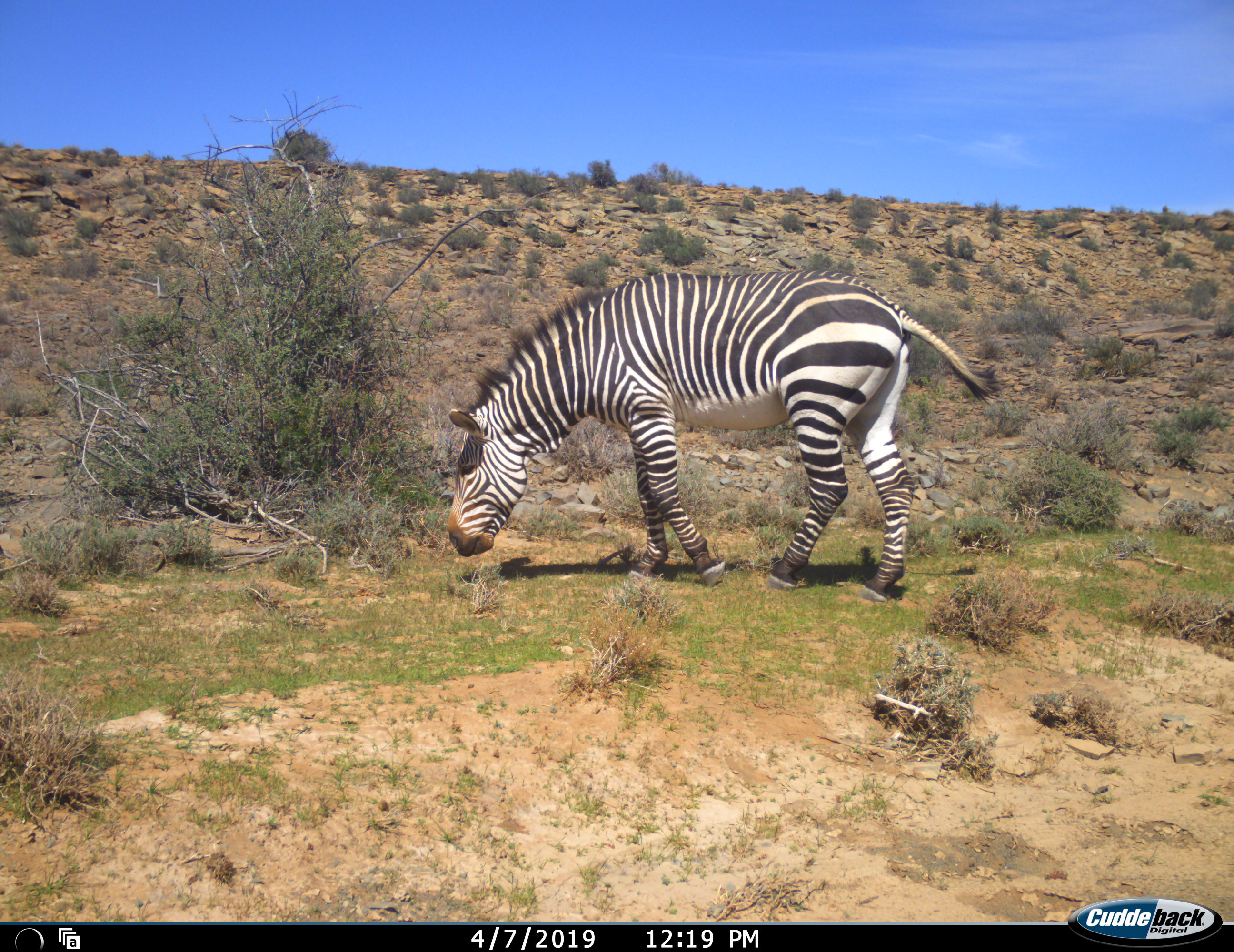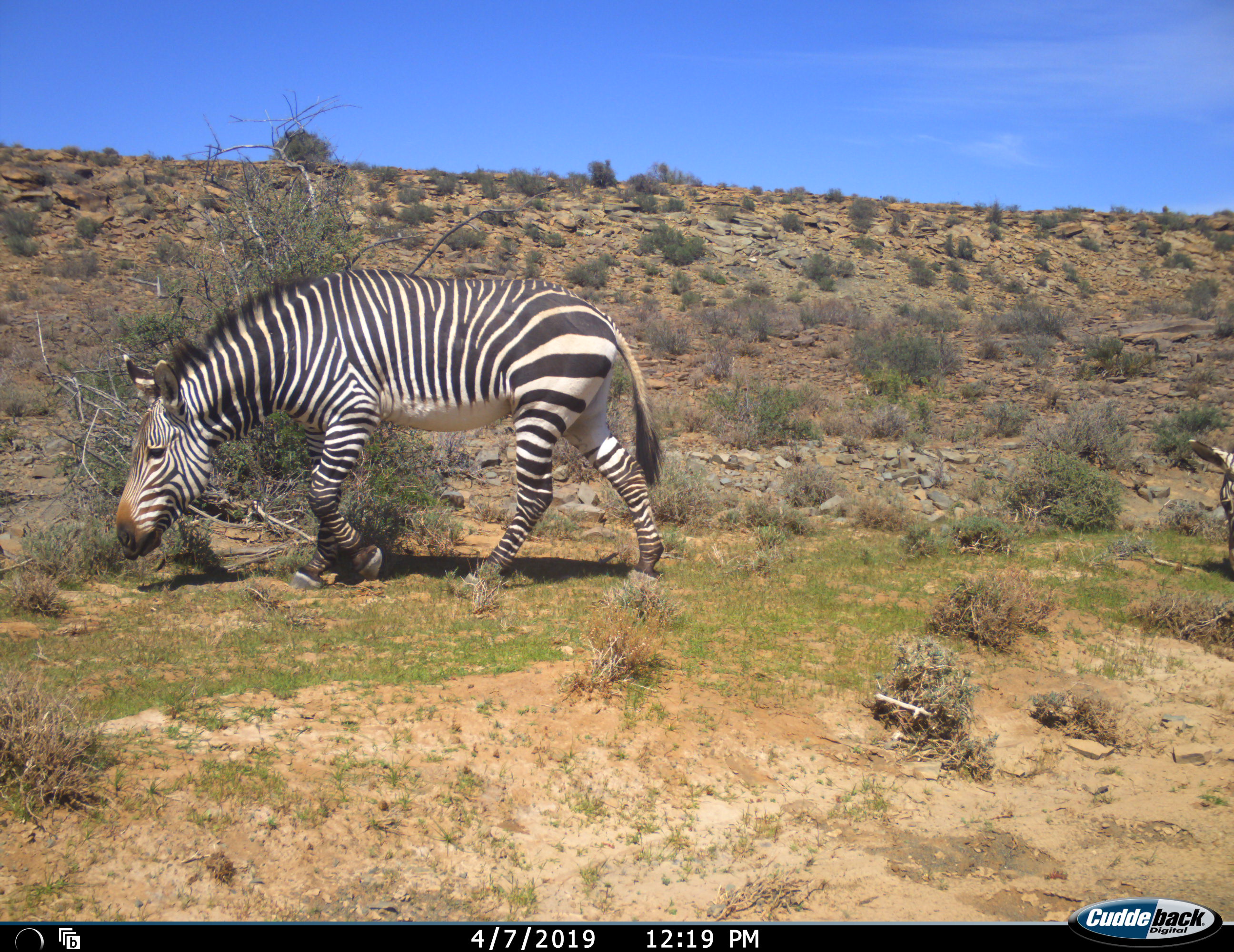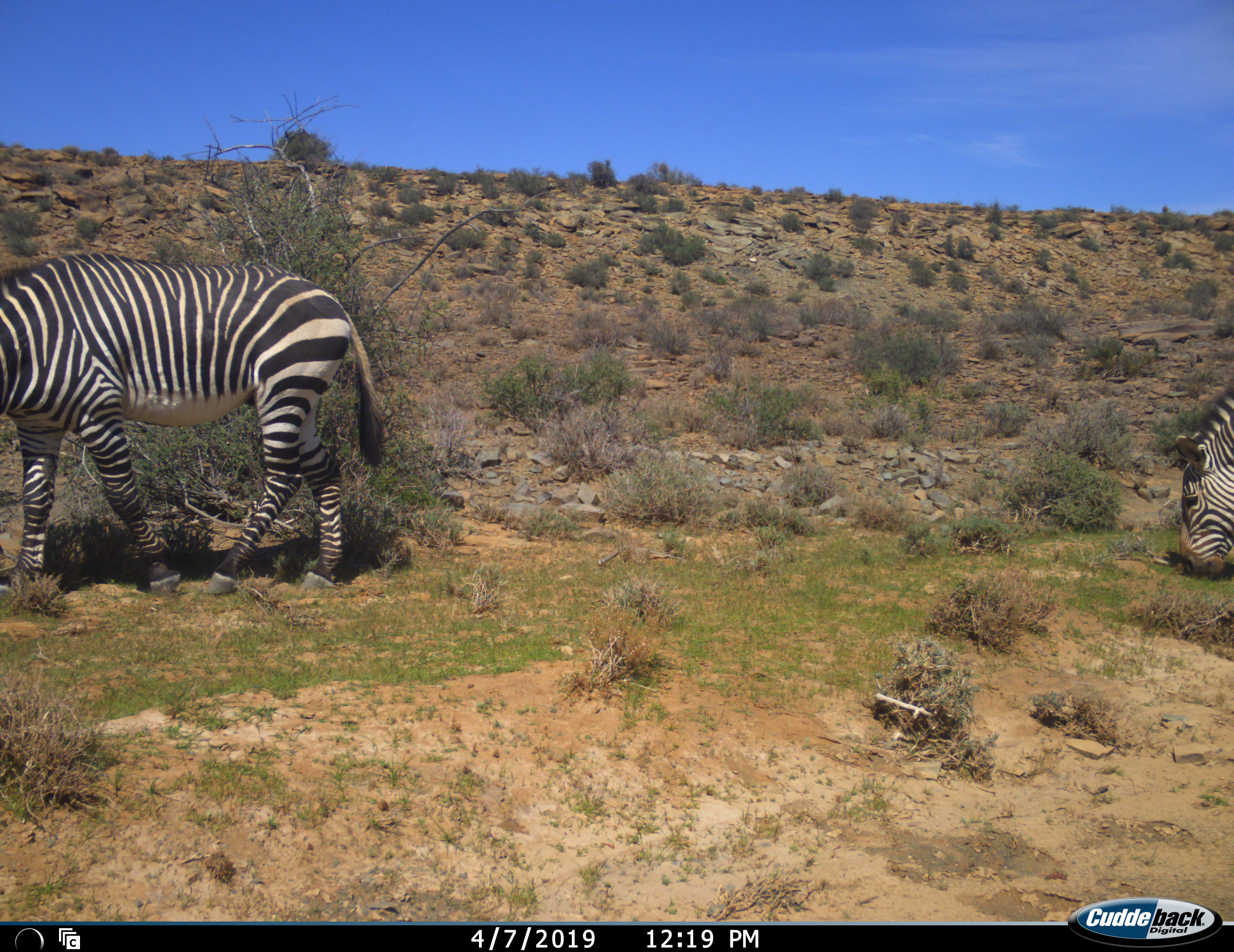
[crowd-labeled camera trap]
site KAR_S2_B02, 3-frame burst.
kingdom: Animalia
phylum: Chordata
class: Mammalia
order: Perissodactyla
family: Equidae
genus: Equus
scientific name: Equus zebra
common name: mountain zebra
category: zebramountain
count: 2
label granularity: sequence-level